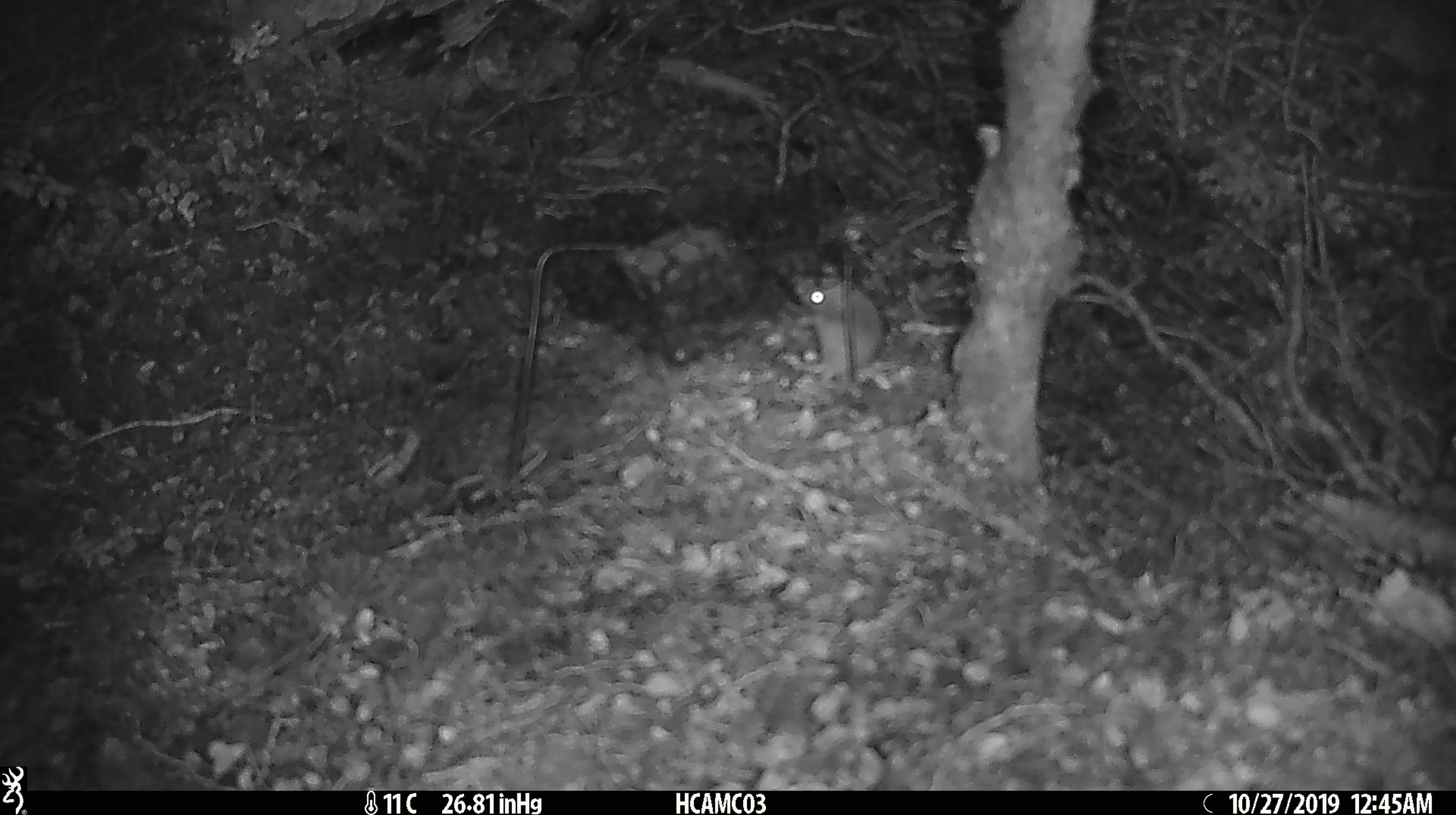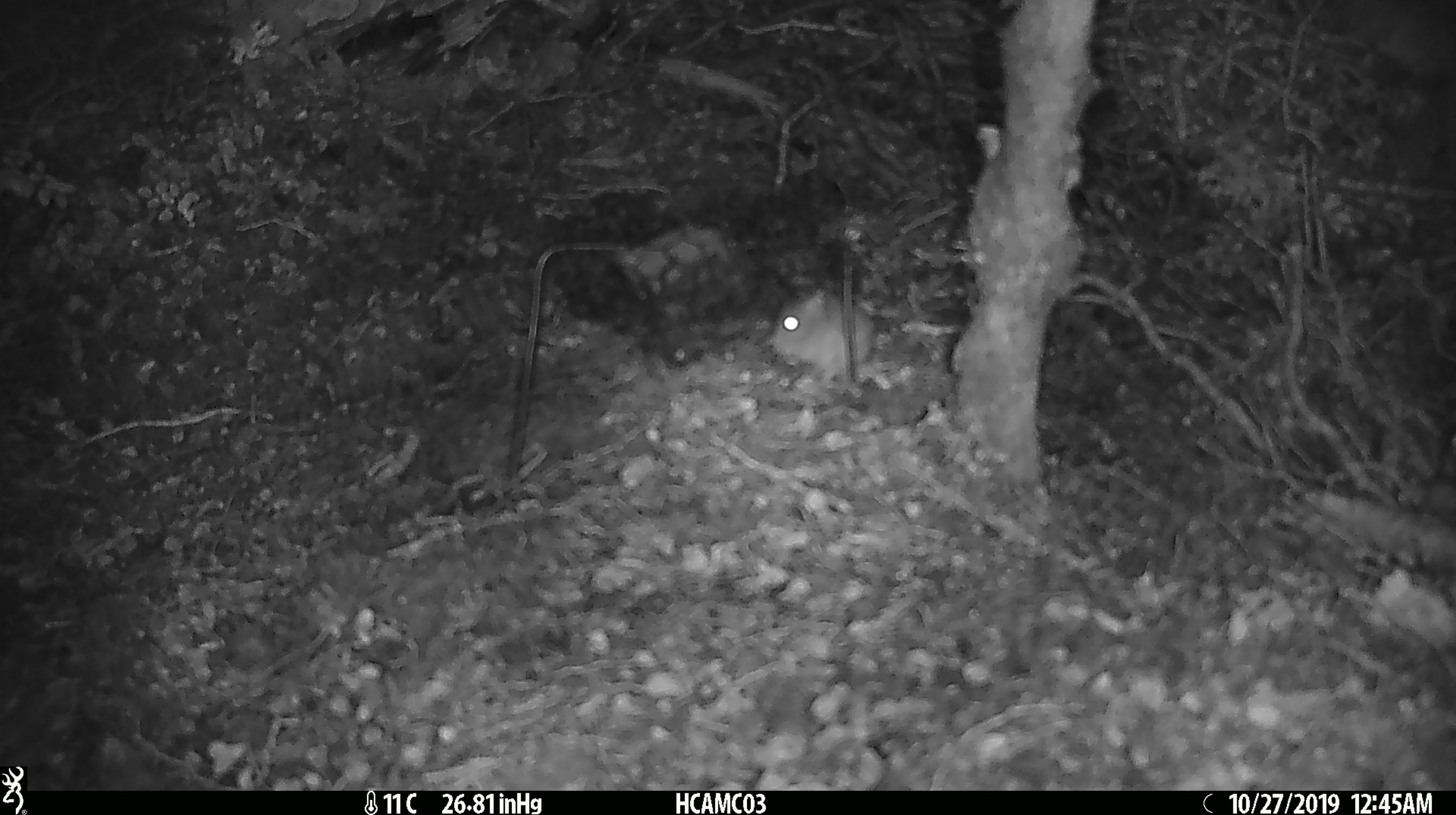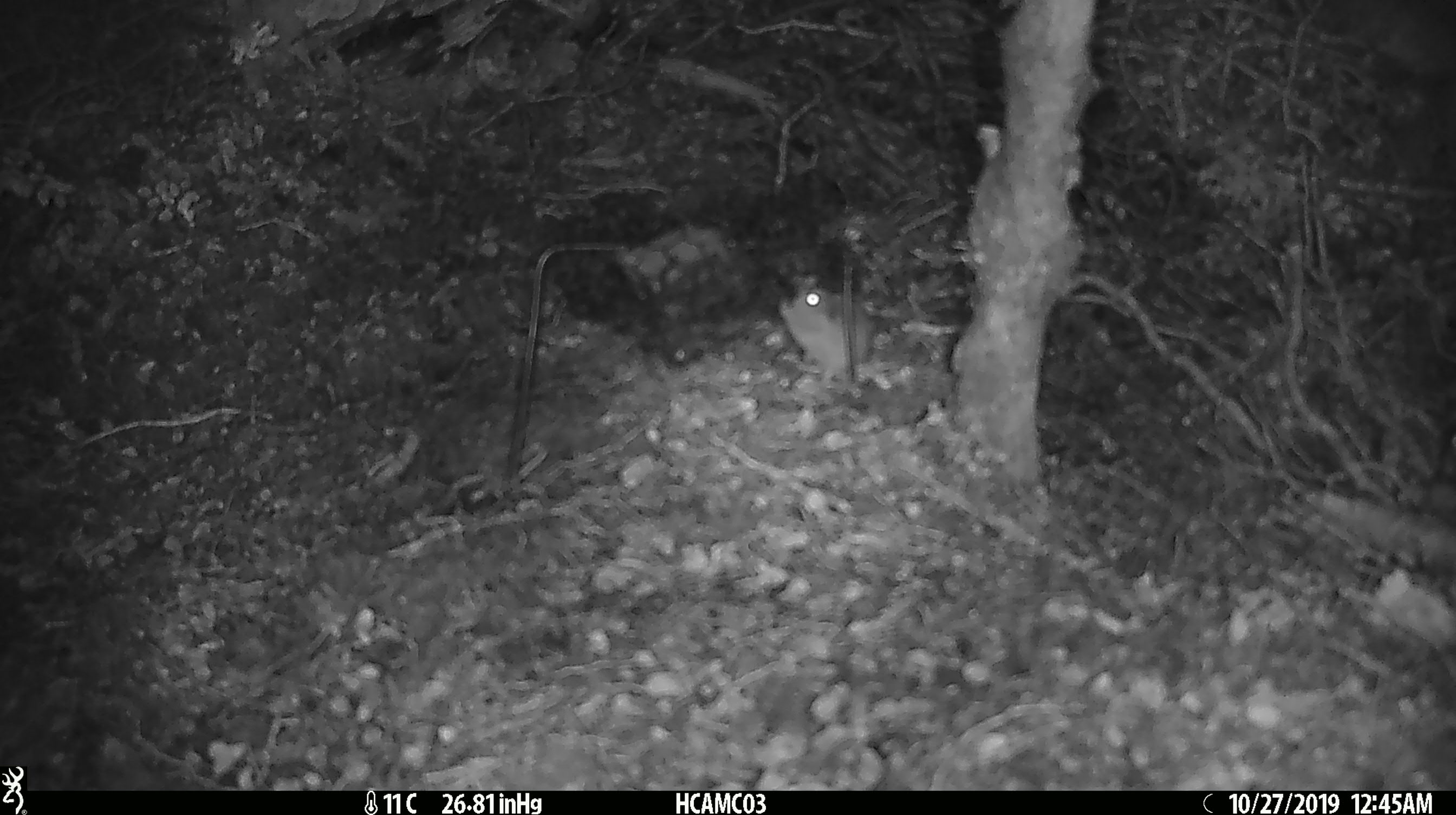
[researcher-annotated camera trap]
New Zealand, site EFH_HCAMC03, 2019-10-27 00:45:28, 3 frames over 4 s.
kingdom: Animalia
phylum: Chordata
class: Mammalia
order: Rodentia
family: Muridae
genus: Mus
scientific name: Mus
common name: mouse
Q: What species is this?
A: Mouse (Mus).